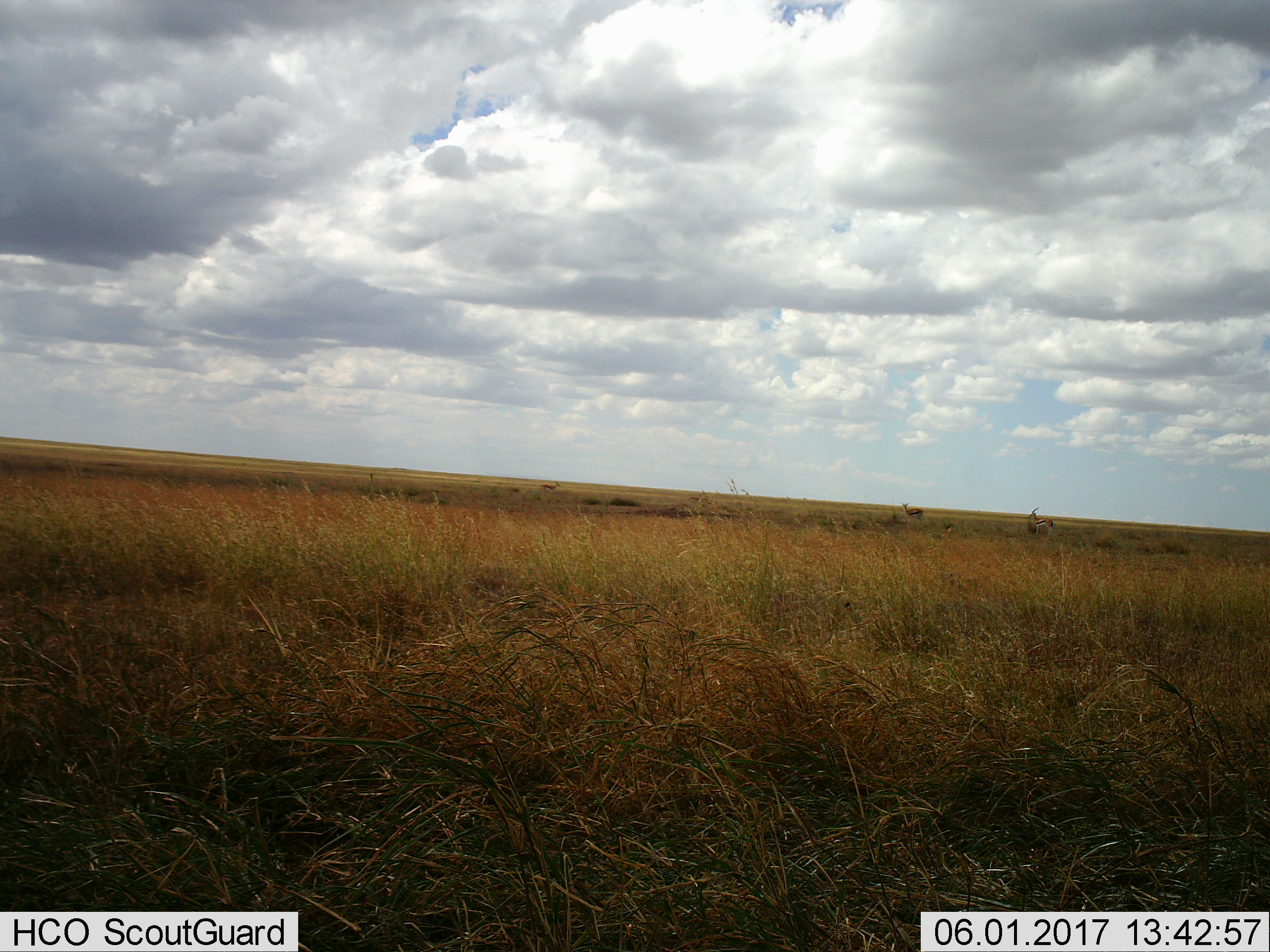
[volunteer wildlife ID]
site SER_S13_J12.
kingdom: Animalia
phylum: Chordata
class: Mammalia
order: Artiodactyla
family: Bovidae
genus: Eudorcas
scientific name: Eudorcas thomsonii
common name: thomson's gazelle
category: gazellethomsons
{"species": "gazellethomsons (thomson's gazelle) (Eudorcas thomsonii)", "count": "4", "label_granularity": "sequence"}